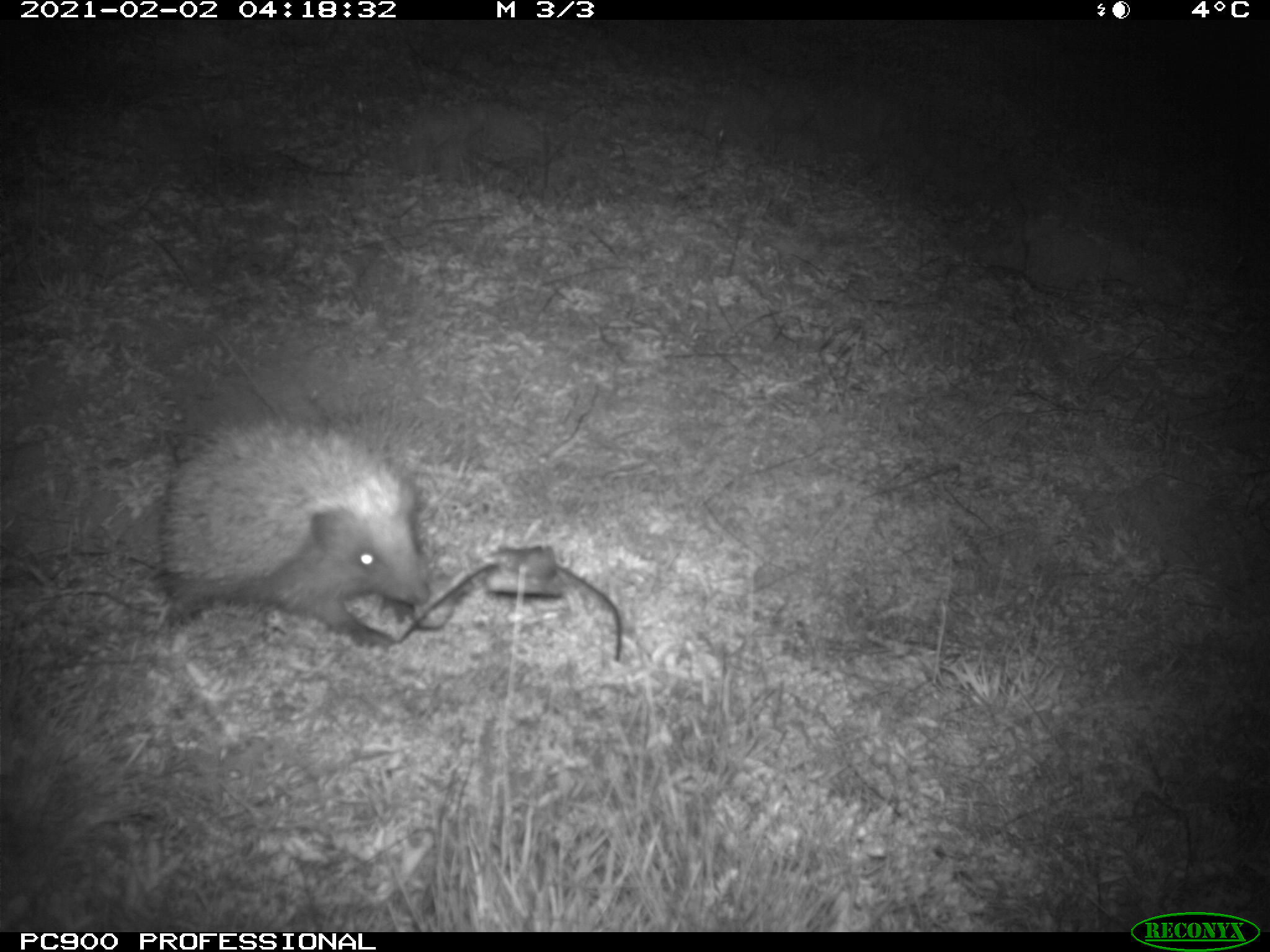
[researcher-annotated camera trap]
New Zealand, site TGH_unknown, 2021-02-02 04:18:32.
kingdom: Animalia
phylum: Chordata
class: Mammalia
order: Eulipotyphla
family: Erinaceidae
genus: Erinaceus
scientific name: Erinaceus europaeus europaeus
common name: european hedgehog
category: hedgehog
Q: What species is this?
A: Hedgehog (european hedgehog) (Erinaceus europaeus europaeus).